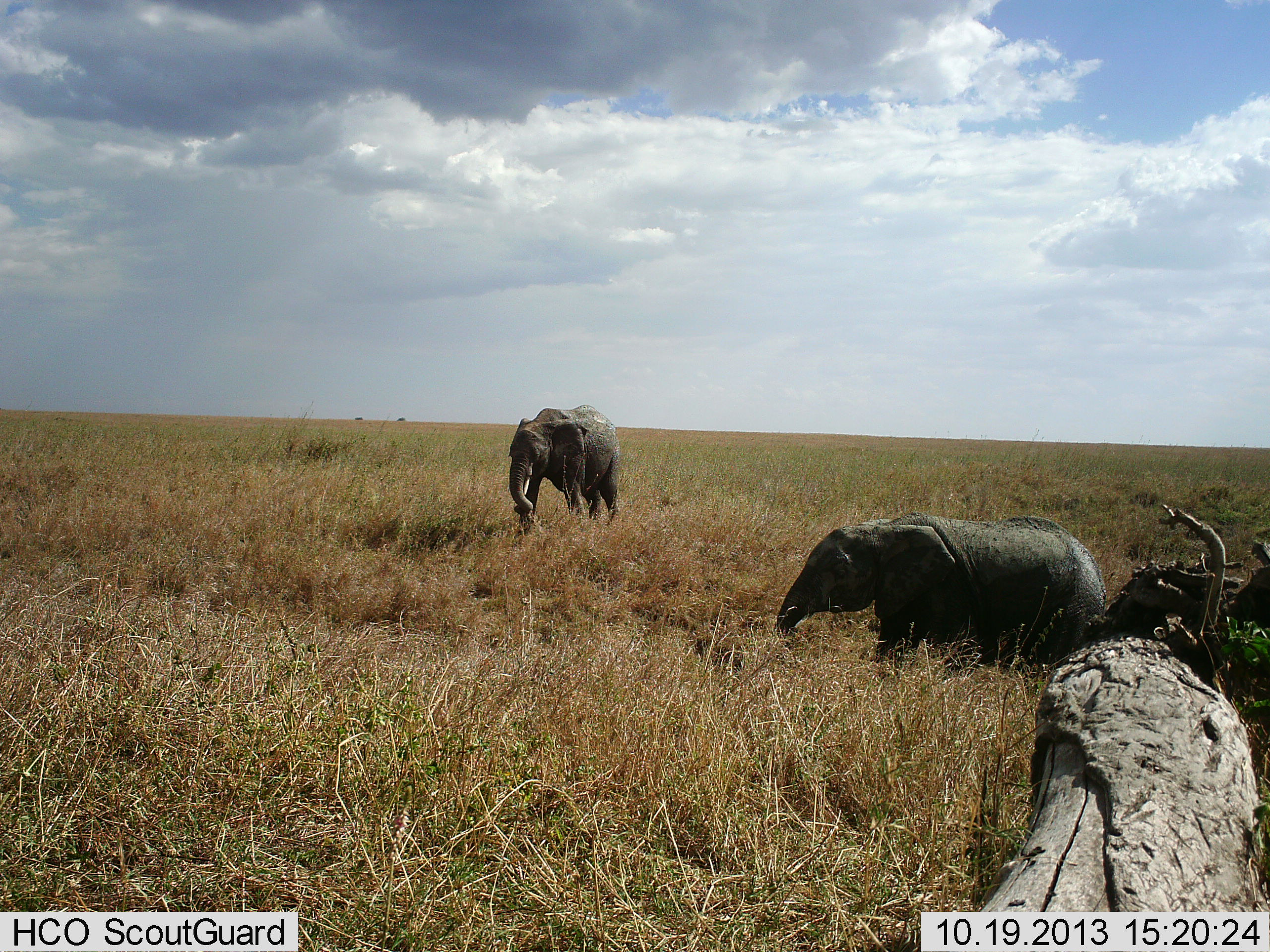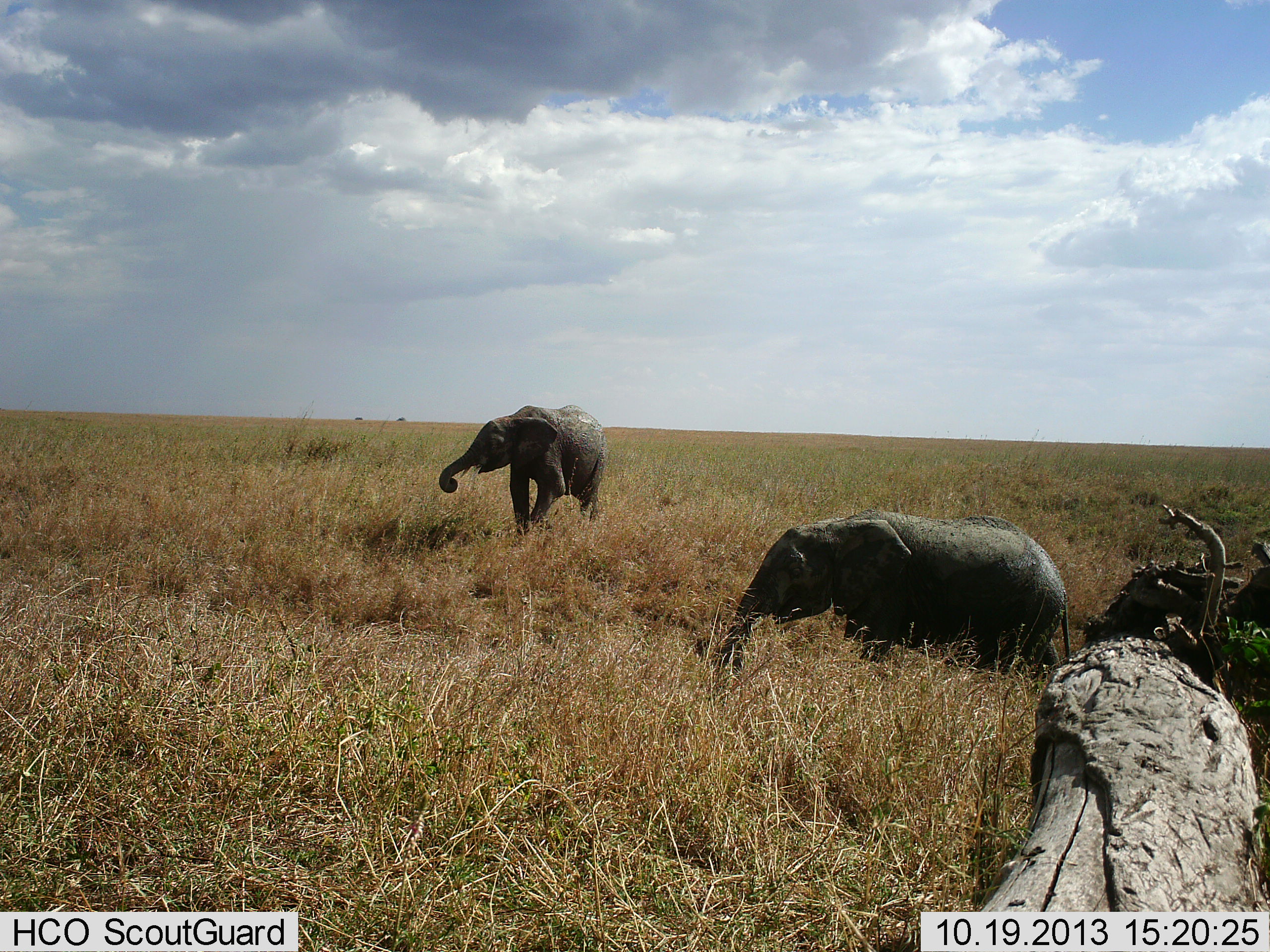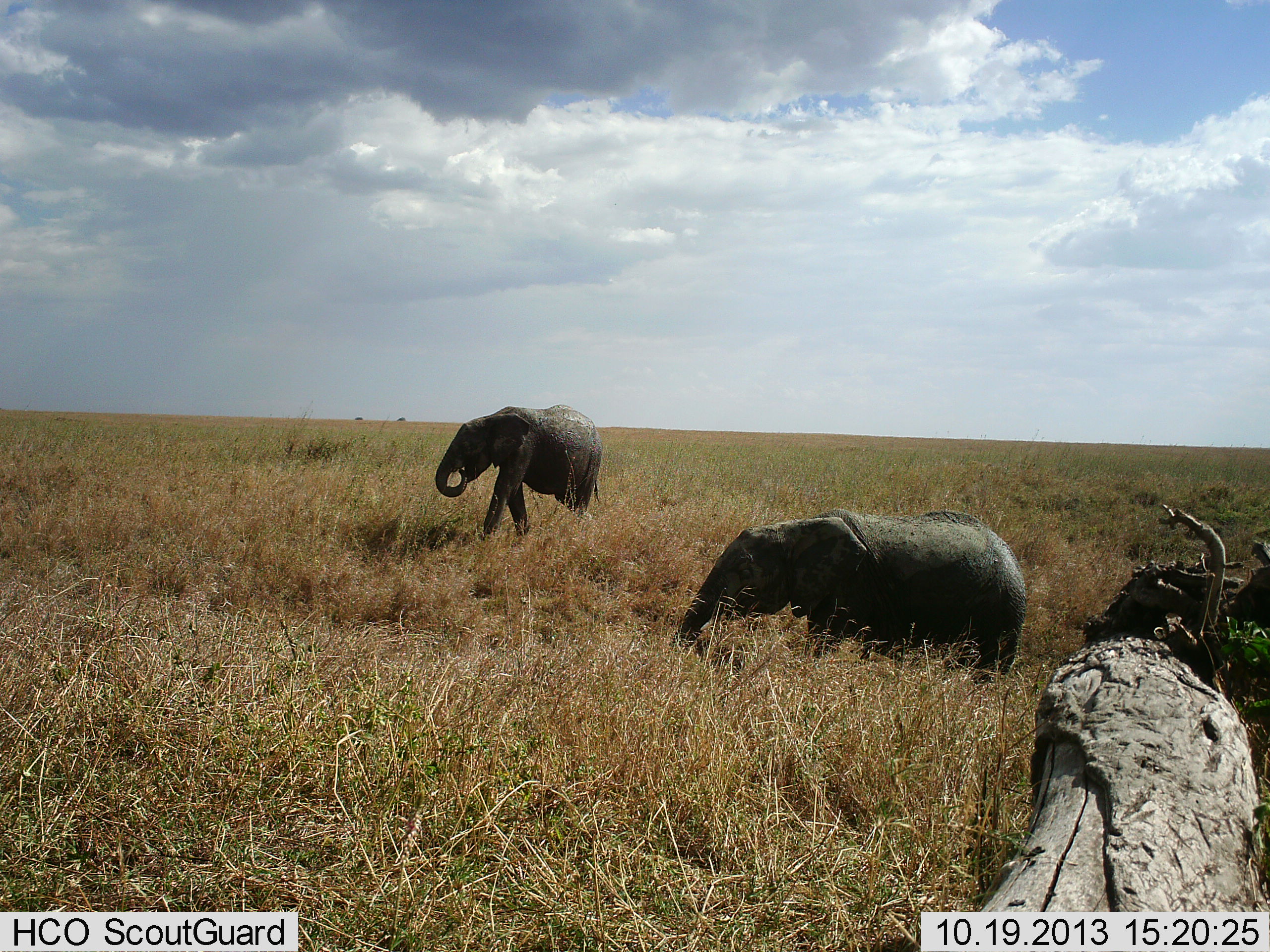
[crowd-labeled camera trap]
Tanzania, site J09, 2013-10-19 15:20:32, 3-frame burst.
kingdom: Animalia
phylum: Chordata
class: Mammalia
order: Proboscidea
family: Elephantidae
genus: Loxodonta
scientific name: Loxodonta africana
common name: african bush elephant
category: elephant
Elephant (african bush elephant) (Loxodonta africana), count 2. Behavior (volunteer vote fractions): standing 20%, resting 0%, moving 90%, interacting 0%. Young present (vote fraction): 30%. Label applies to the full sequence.